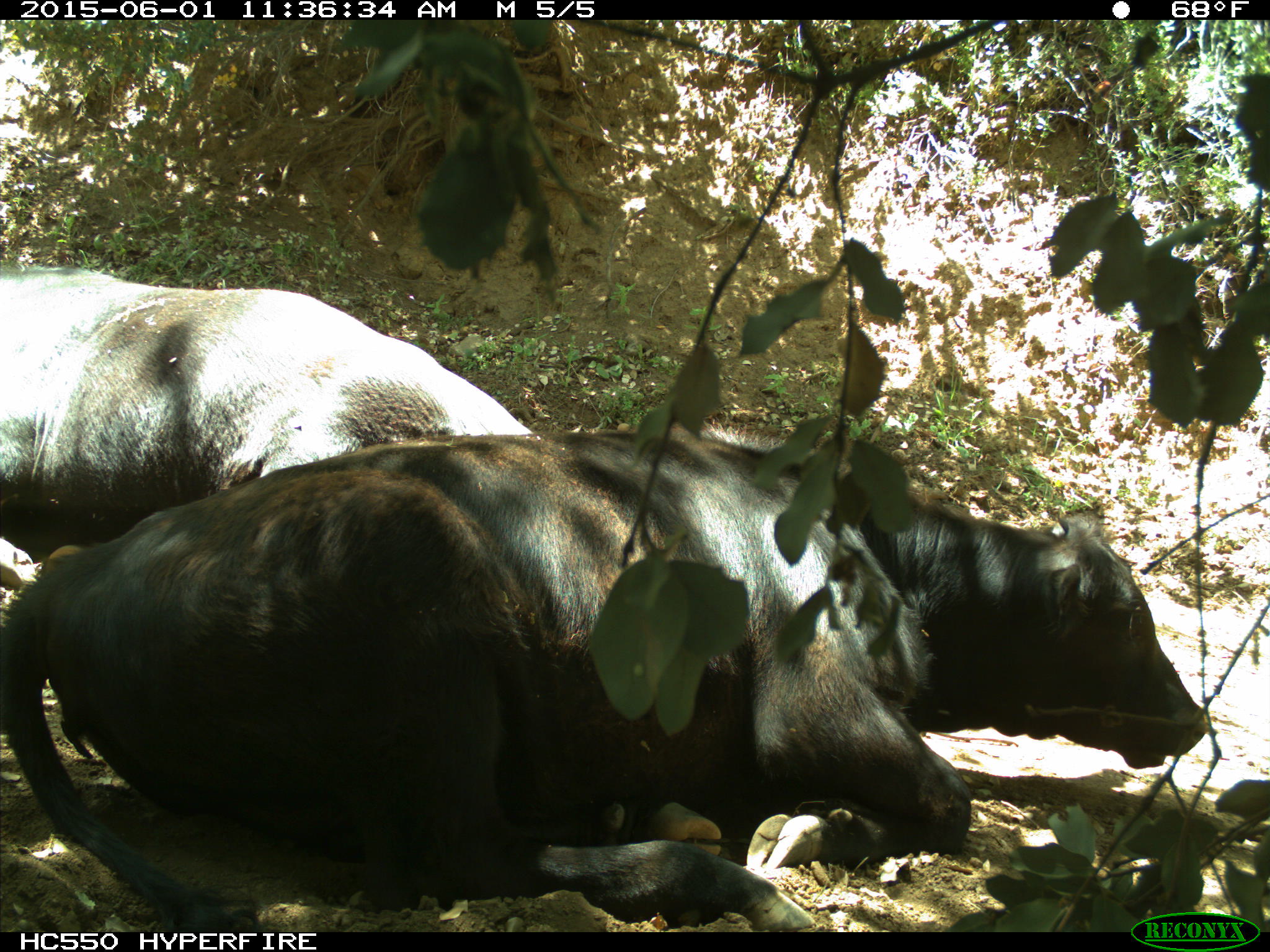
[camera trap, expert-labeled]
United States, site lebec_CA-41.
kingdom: Animalia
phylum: Chordata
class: Mammalia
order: Artiodactyla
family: Bovidae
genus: Bos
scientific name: Bos taurus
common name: domestic cow